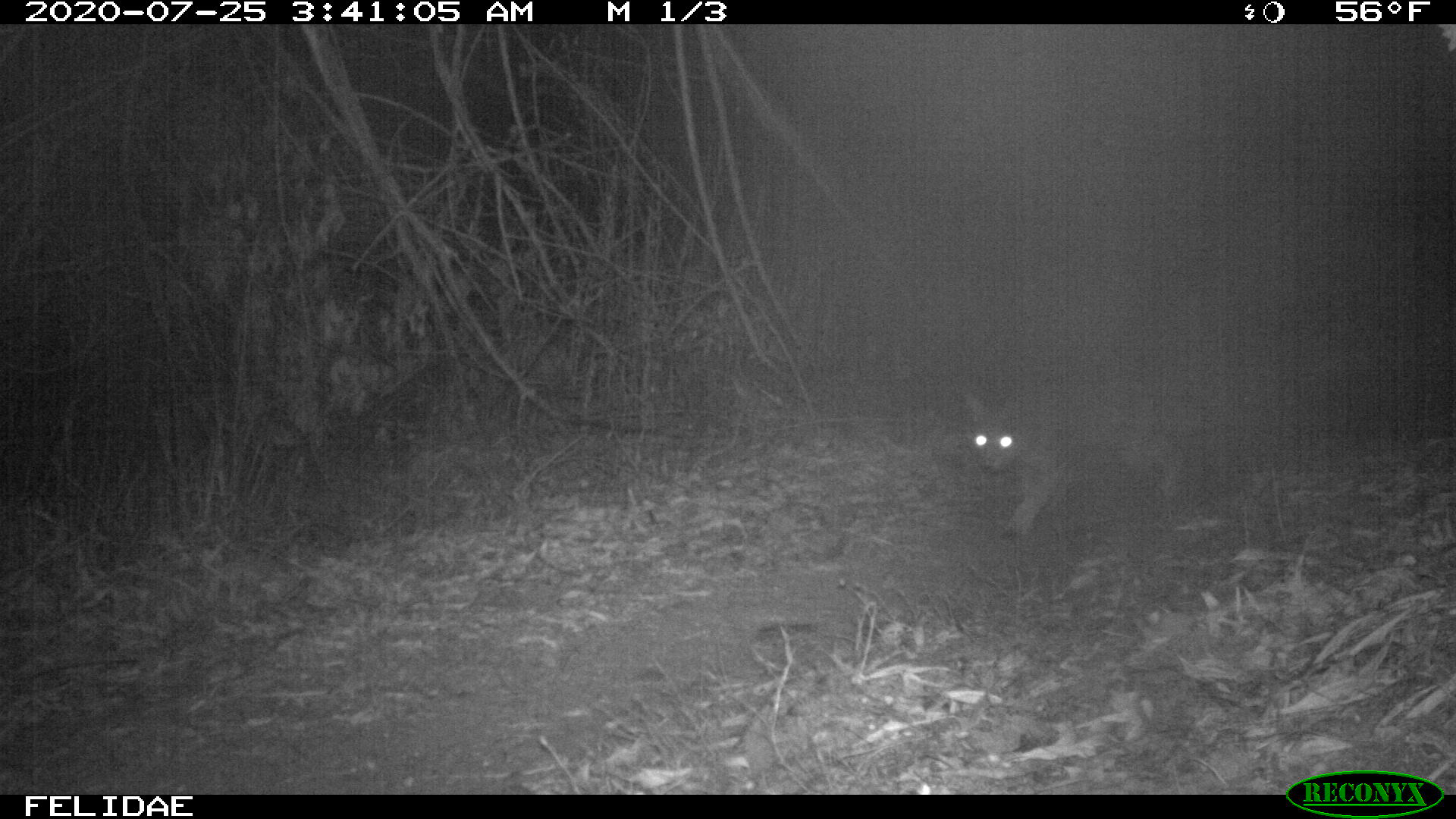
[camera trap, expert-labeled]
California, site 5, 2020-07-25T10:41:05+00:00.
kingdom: Animalia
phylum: Chordata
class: Mammalia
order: Carnivora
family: Felidae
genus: Lynx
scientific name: Lynx rufus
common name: bobcat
Bobcat (Lynx rufus).